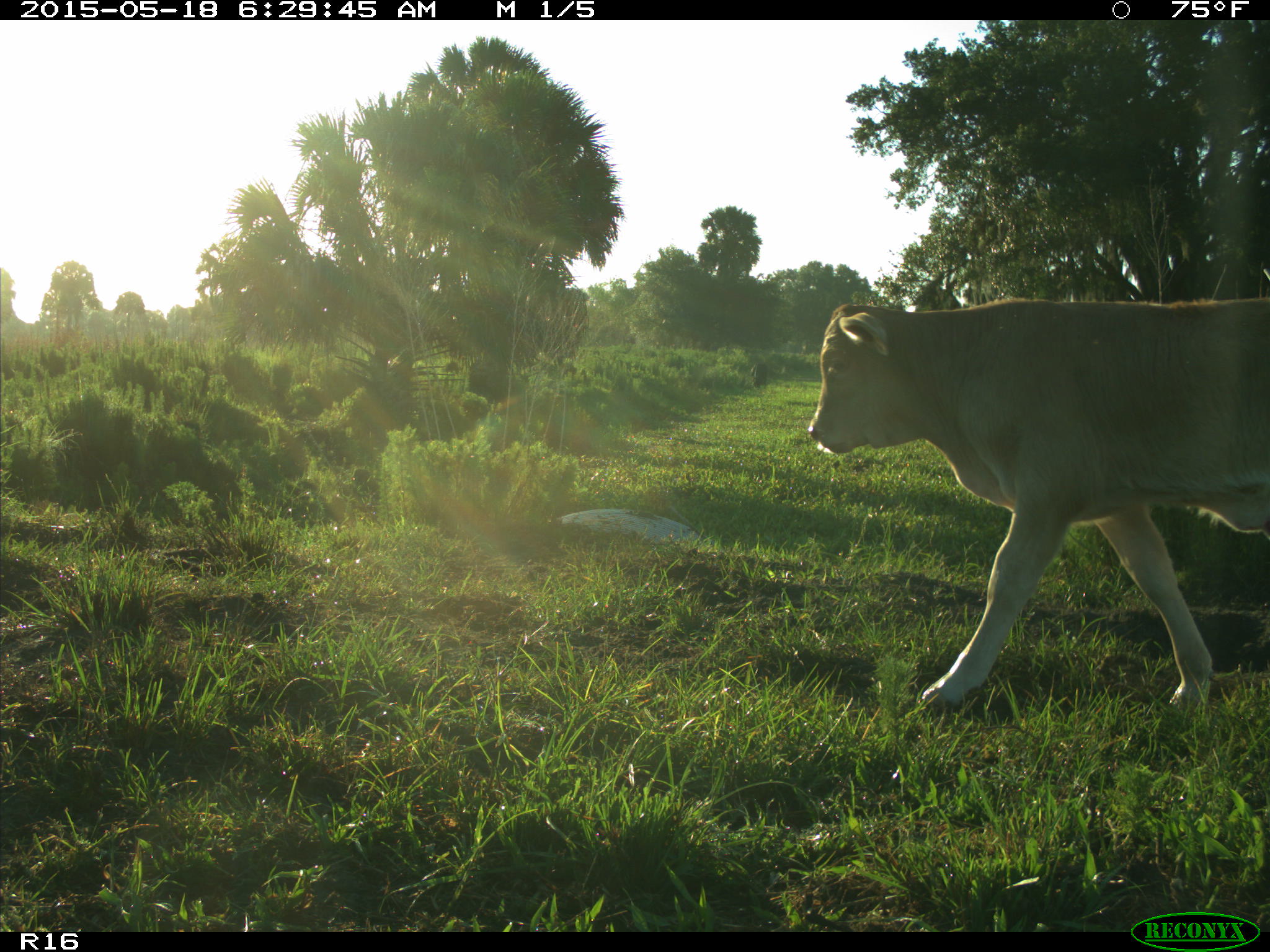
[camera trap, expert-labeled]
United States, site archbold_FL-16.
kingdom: Animalia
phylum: Chordata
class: Mammalia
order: Artiodactyla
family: Bovidae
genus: Bos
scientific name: Bos taurus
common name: domestic cow